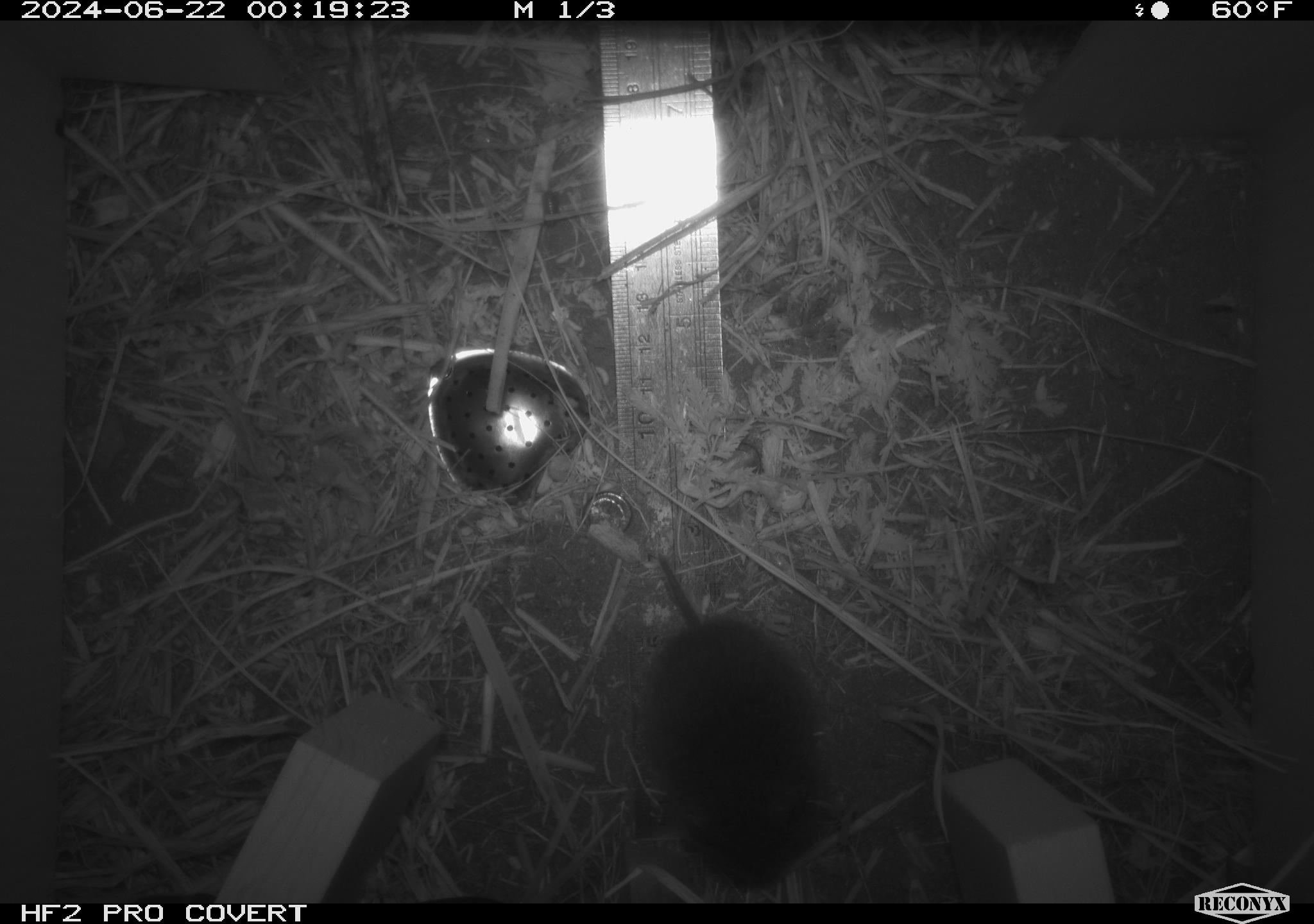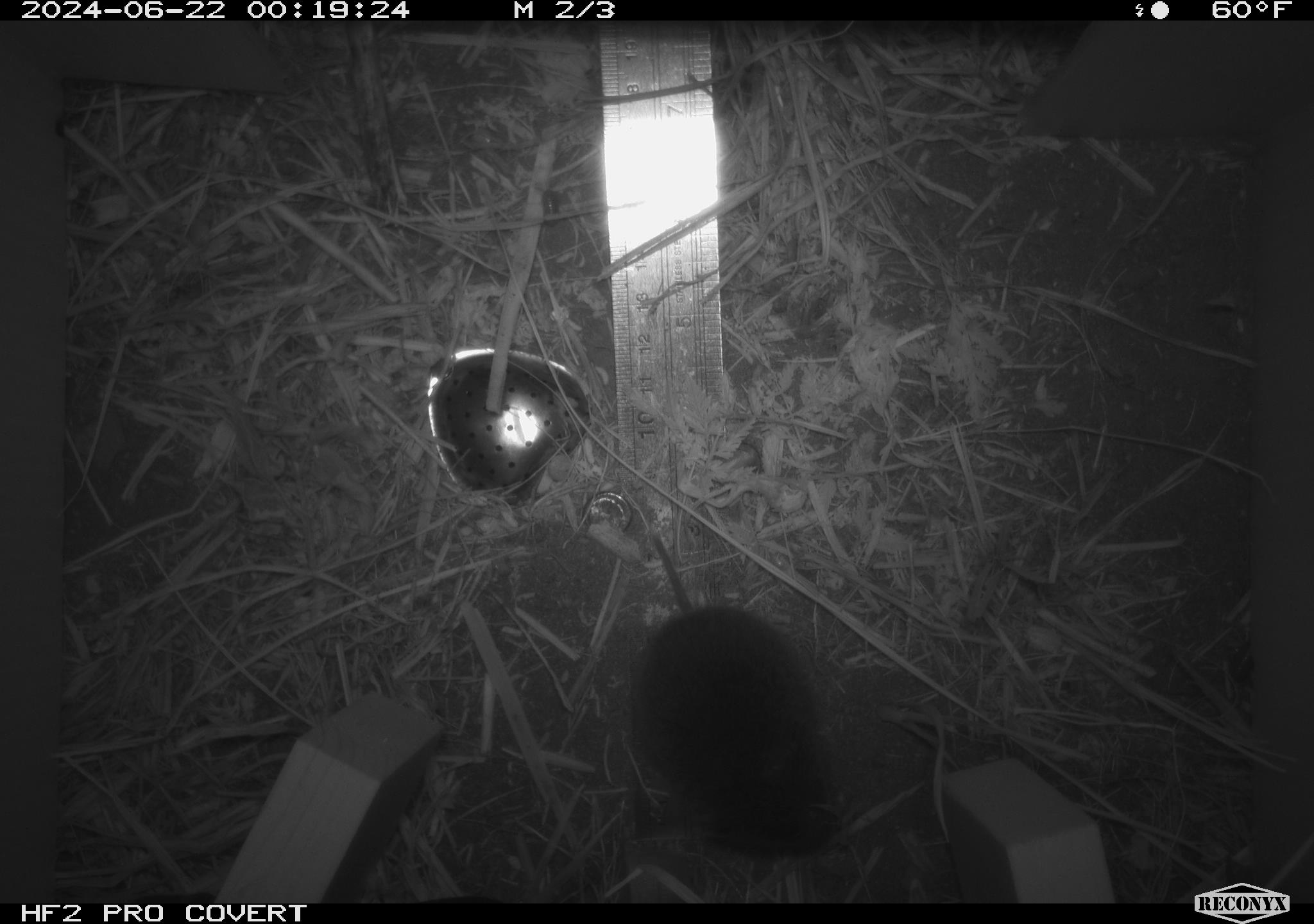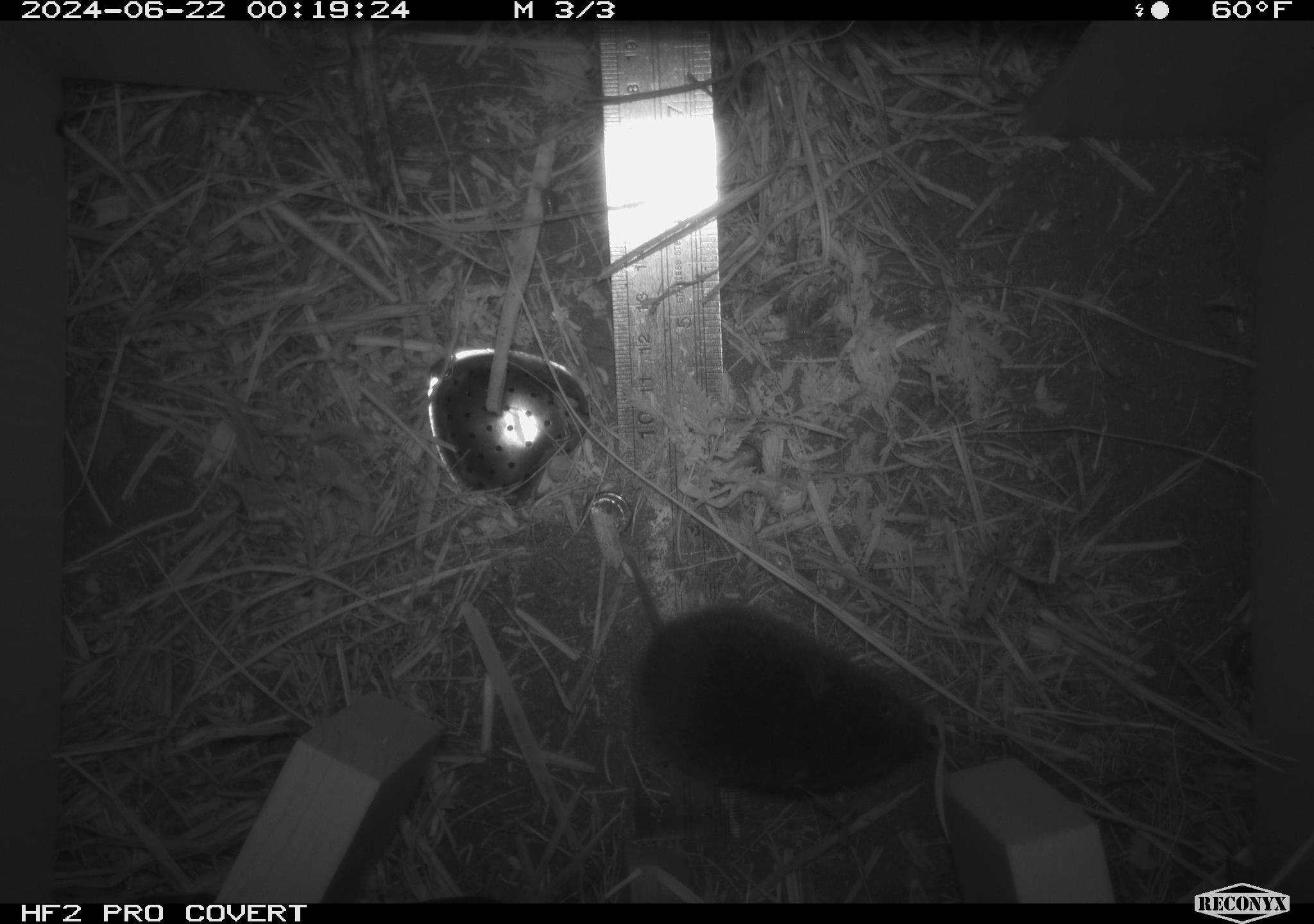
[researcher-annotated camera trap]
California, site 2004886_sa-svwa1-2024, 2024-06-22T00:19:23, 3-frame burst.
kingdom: Animalia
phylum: Chordata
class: Mammalia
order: Rodentia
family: Cricetidae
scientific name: Arvicolinae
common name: voles, lemmings, and muskrats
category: arvicolinae subfamily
Arvicolinae subfamily (voles, lemmings, and muskrats) (Arvicolinae).